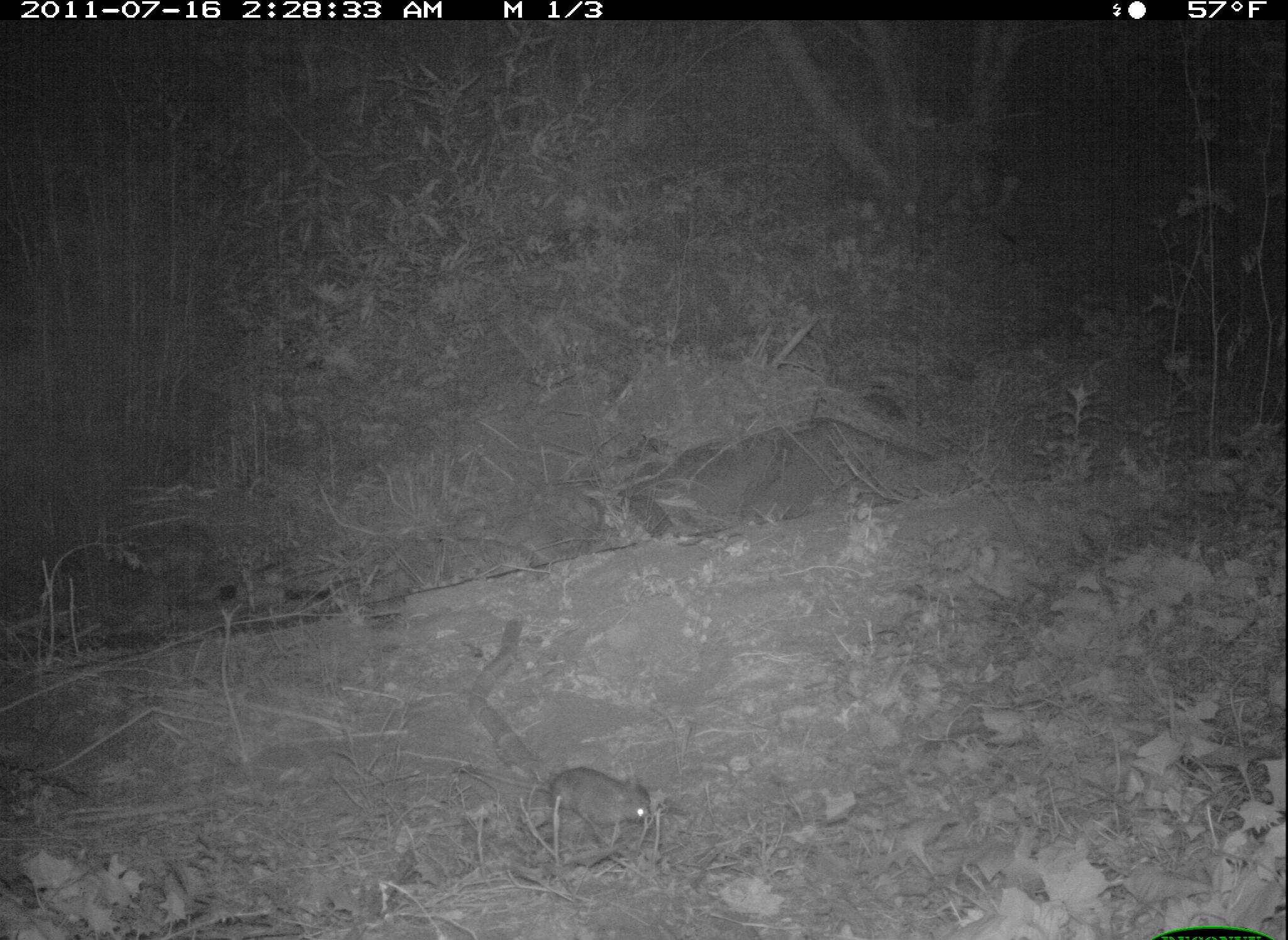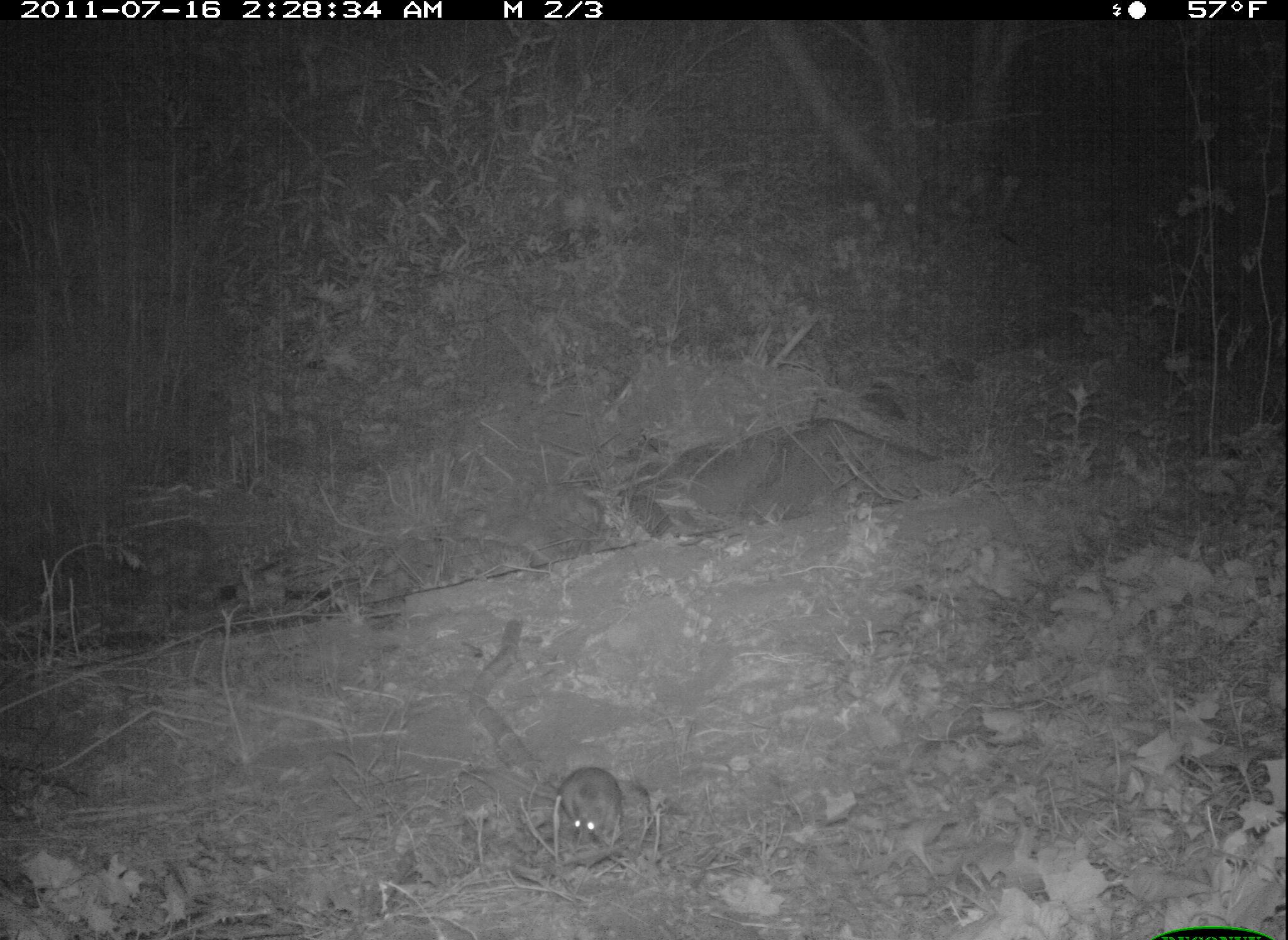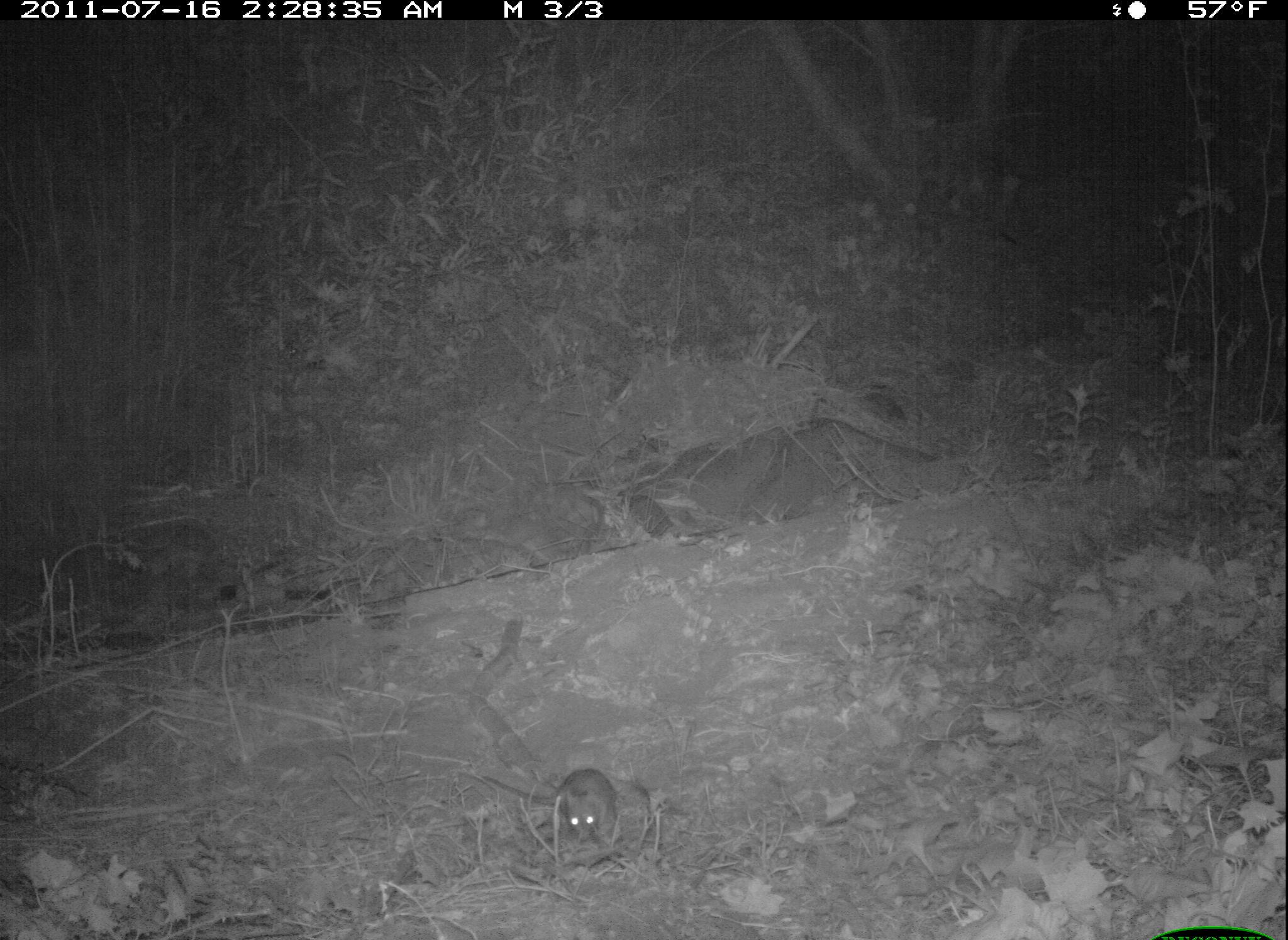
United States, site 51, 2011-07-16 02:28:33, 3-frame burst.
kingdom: Animalia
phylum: Chordata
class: Mammalia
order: Rodentia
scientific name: Rodentia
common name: rodent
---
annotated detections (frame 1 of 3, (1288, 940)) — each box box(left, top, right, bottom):
rodent: box(531, 755, 671, 854)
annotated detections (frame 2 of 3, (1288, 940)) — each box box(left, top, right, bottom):
rodent: box(551, 762, 638, 857)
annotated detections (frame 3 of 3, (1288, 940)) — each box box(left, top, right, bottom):
rodent: box(536, 757, 662, 865)